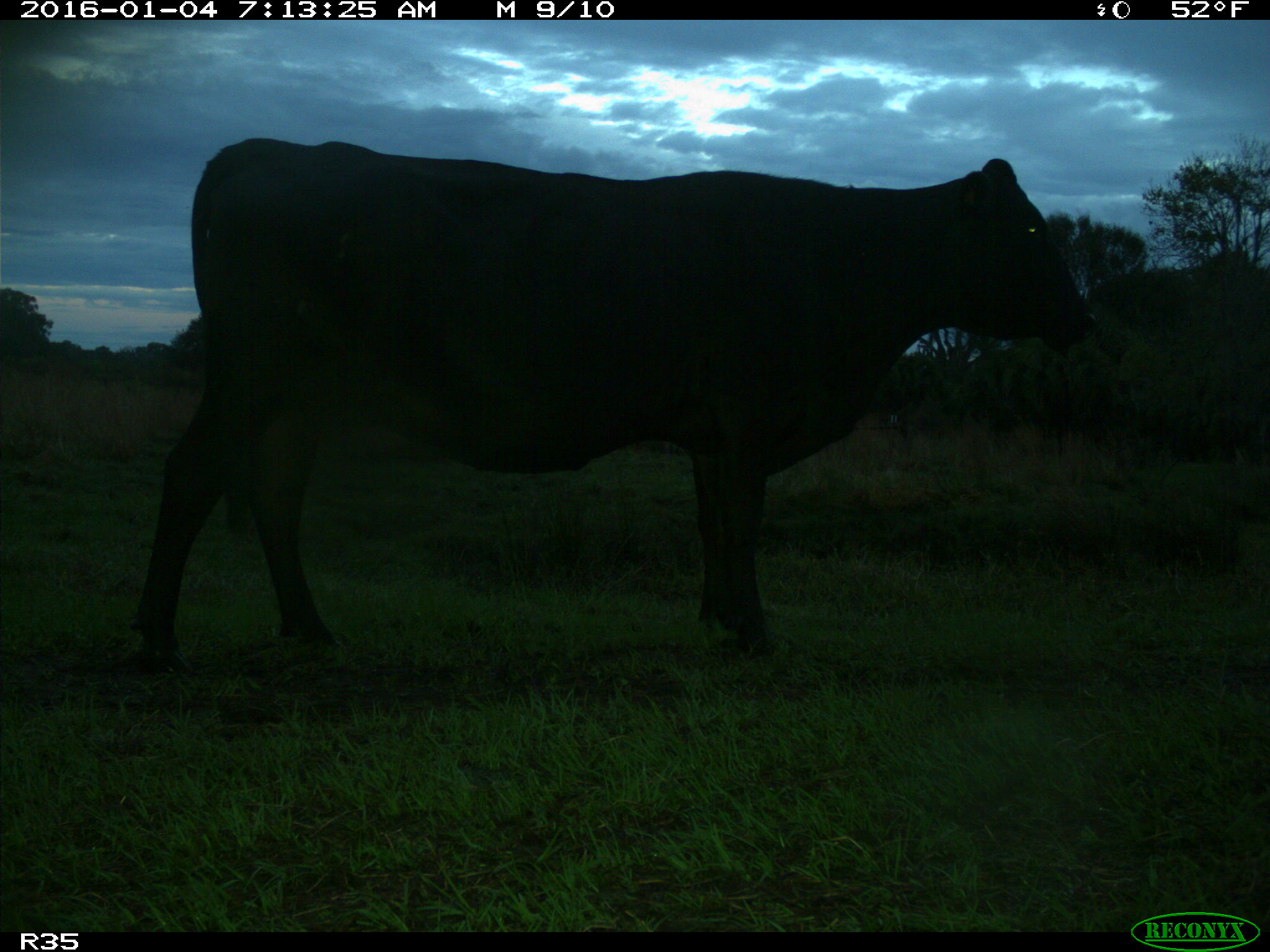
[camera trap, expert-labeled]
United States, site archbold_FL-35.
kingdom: Animalia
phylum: Chordata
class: Mammalia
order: Artiodactyla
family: Bovidae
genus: Bos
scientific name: Bos taurus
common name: domestic cow